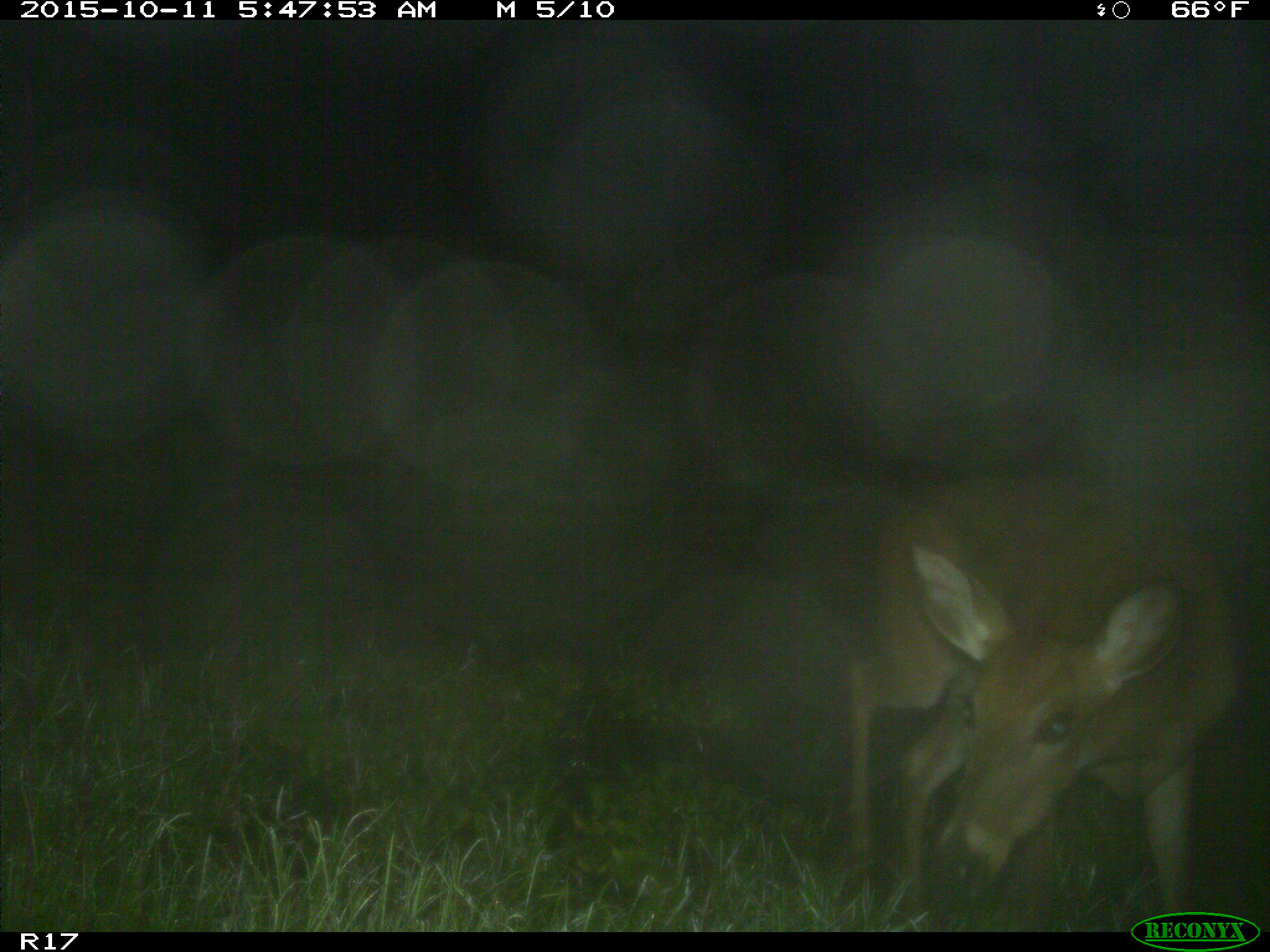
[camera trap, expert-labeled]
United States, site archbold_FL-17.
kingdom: Animalia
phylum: Chordata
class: Mammalia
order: Artiodactyla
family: Cervidae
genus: Odocoileus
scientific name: Odocoileus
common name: deer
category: unidentified deer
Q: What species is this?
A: Unidentified deer (deer) (Odocoileus).